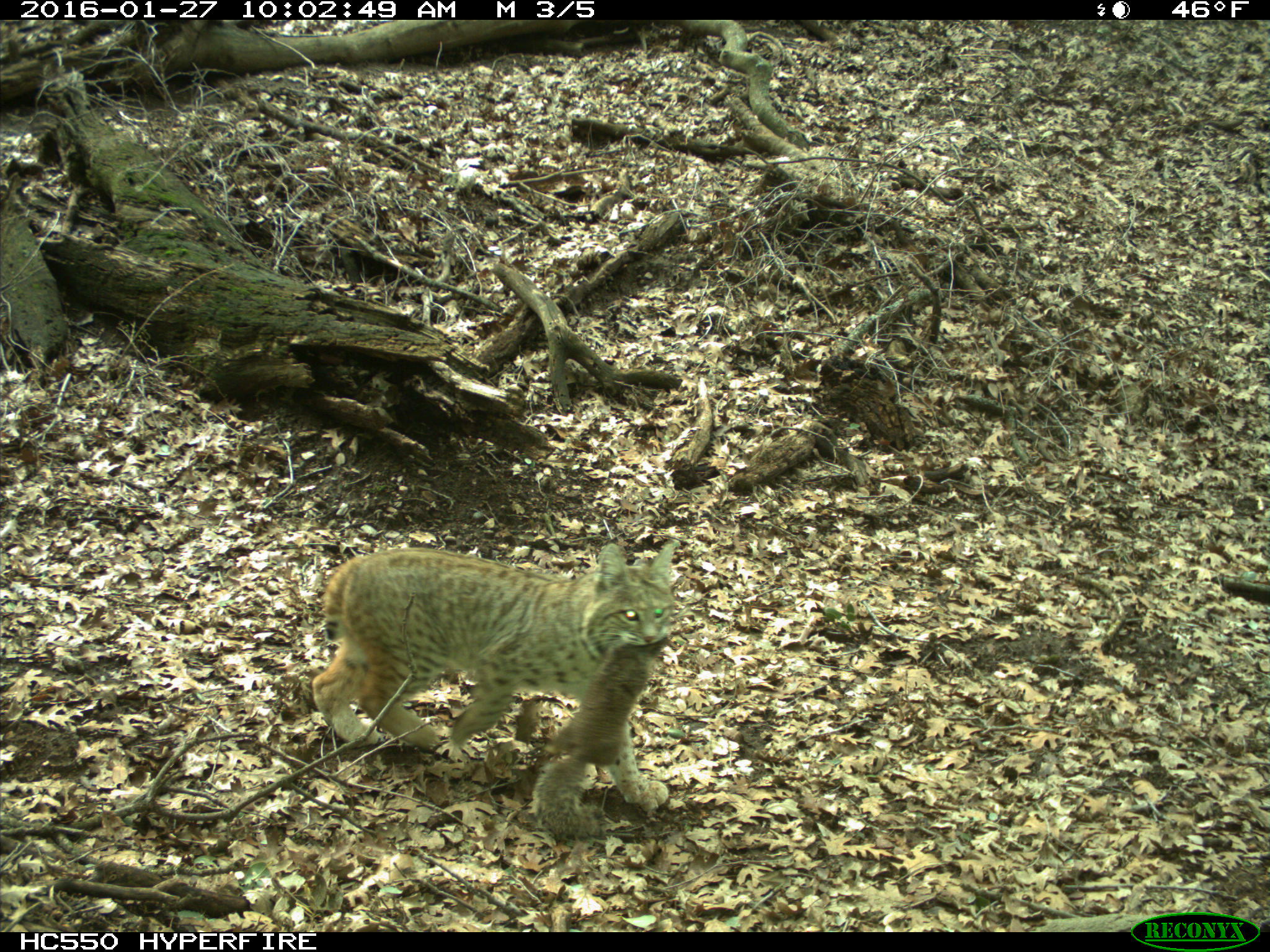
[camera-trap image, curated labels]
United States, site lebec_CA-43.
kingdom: Animalia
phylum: Chordata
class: Mammalia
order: Carnivora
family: Felidae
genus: Lynx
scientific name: Lynx rufus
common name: bobcat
Lynx rufus (bobcat).